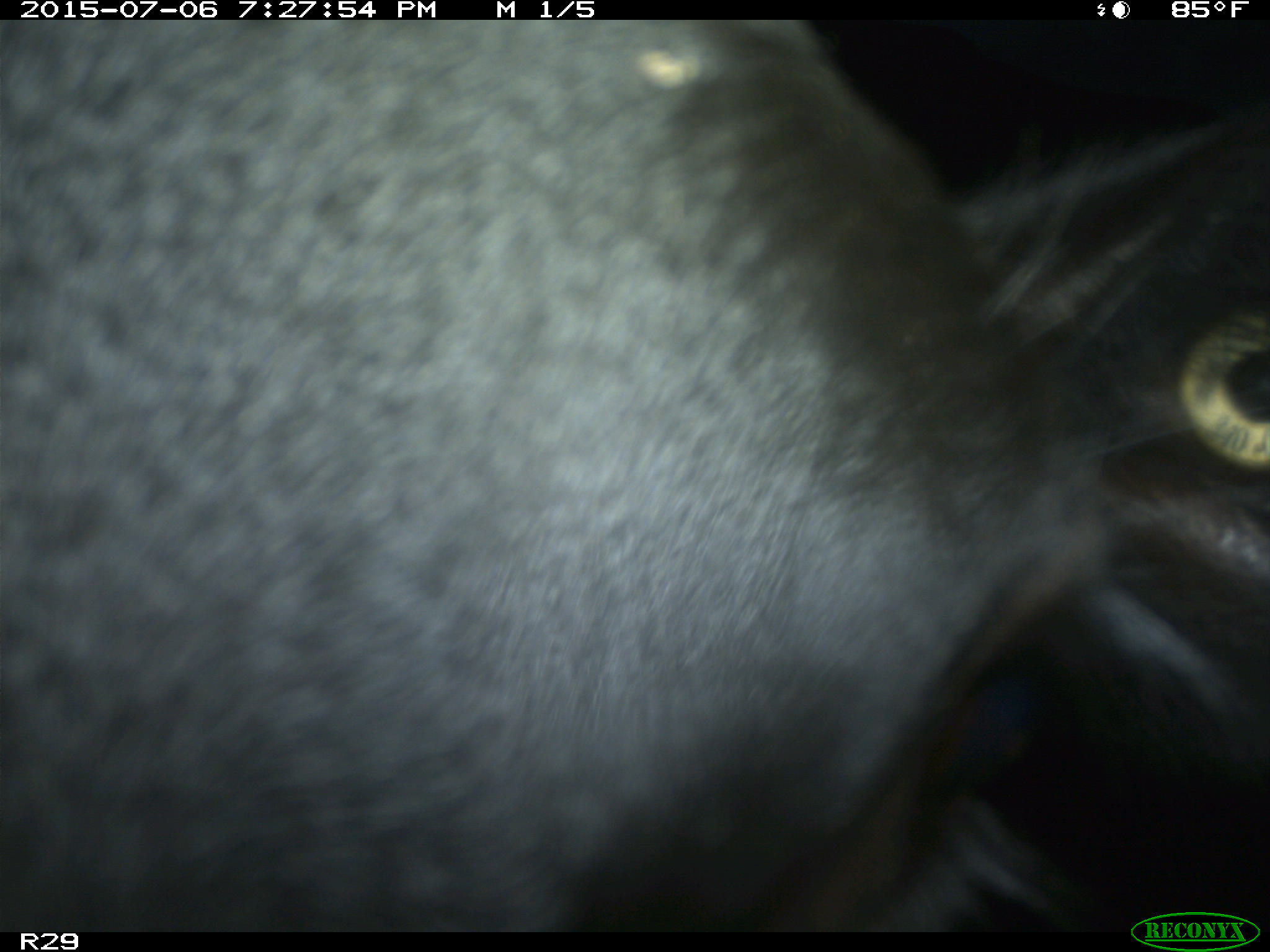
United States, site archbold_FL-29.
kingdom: Animalia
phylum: Chordata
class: Mammalia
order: Artiodactyla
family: Bovidae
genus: Bos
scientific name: Bos taurus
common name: domestic cow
Bos taurus (domestic cow).